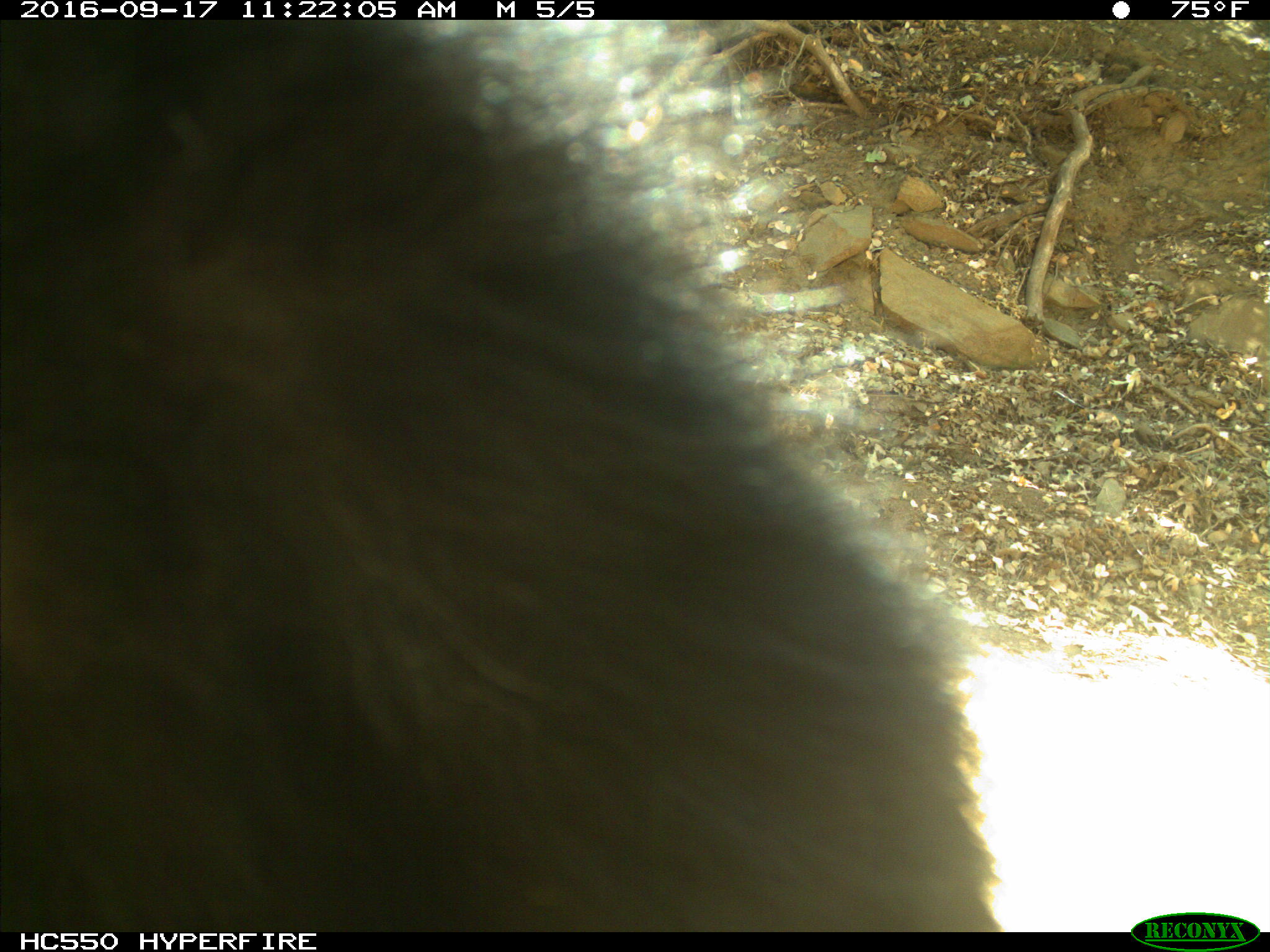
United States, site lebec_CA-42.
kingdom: Animalia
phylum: Chordata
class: Mammalia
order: Carnivora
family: Ursidae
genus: Ursus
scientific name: Ursus americanus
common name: american black bear